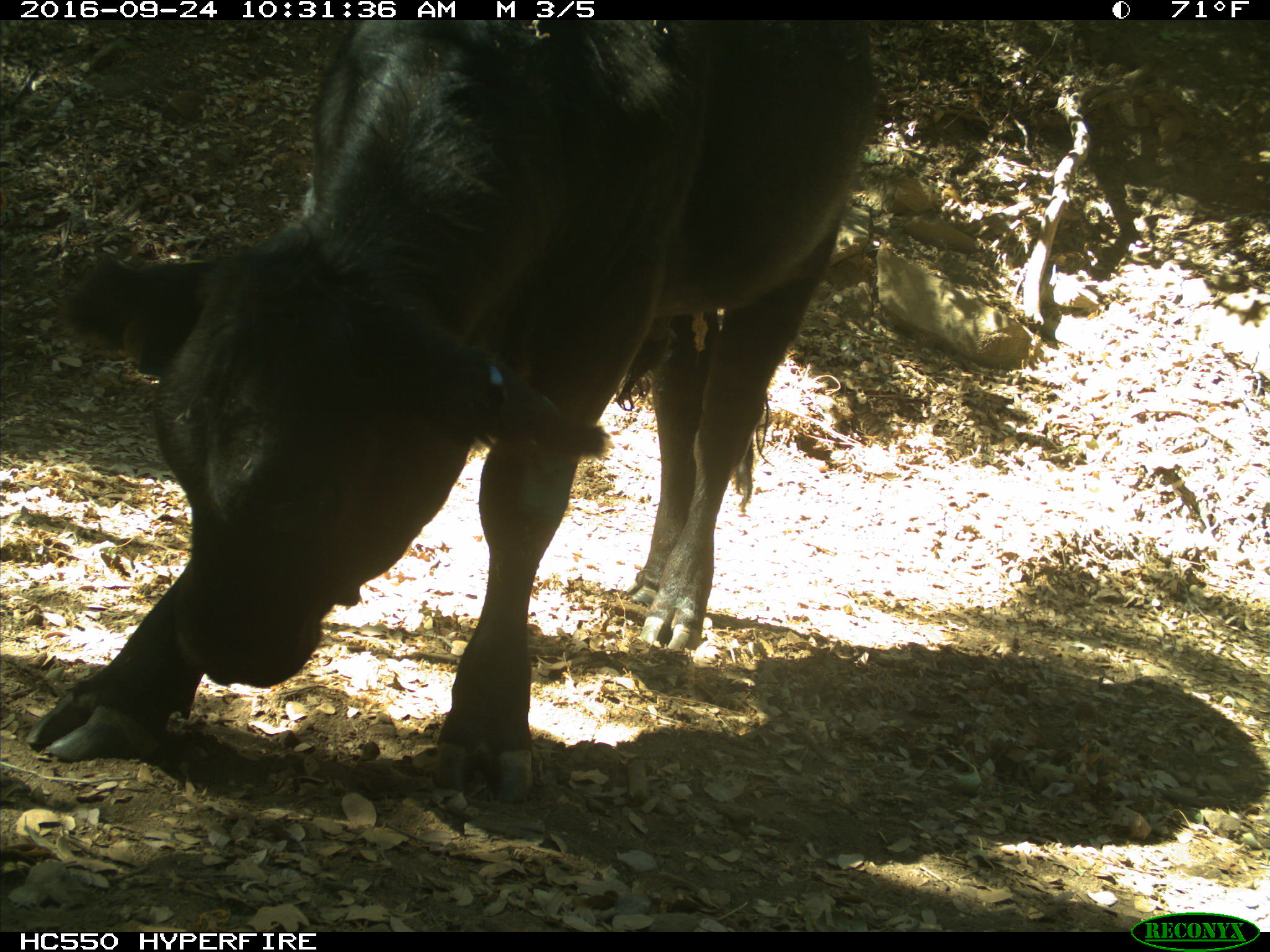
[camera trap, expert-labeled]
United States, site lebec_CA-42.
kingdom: Animalia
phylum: Chordata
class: Mammalia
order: Artiodactyla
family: Bovidae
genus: Bos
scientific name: Bos taurus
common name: domestic cow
Bos taurus (domestic cow).